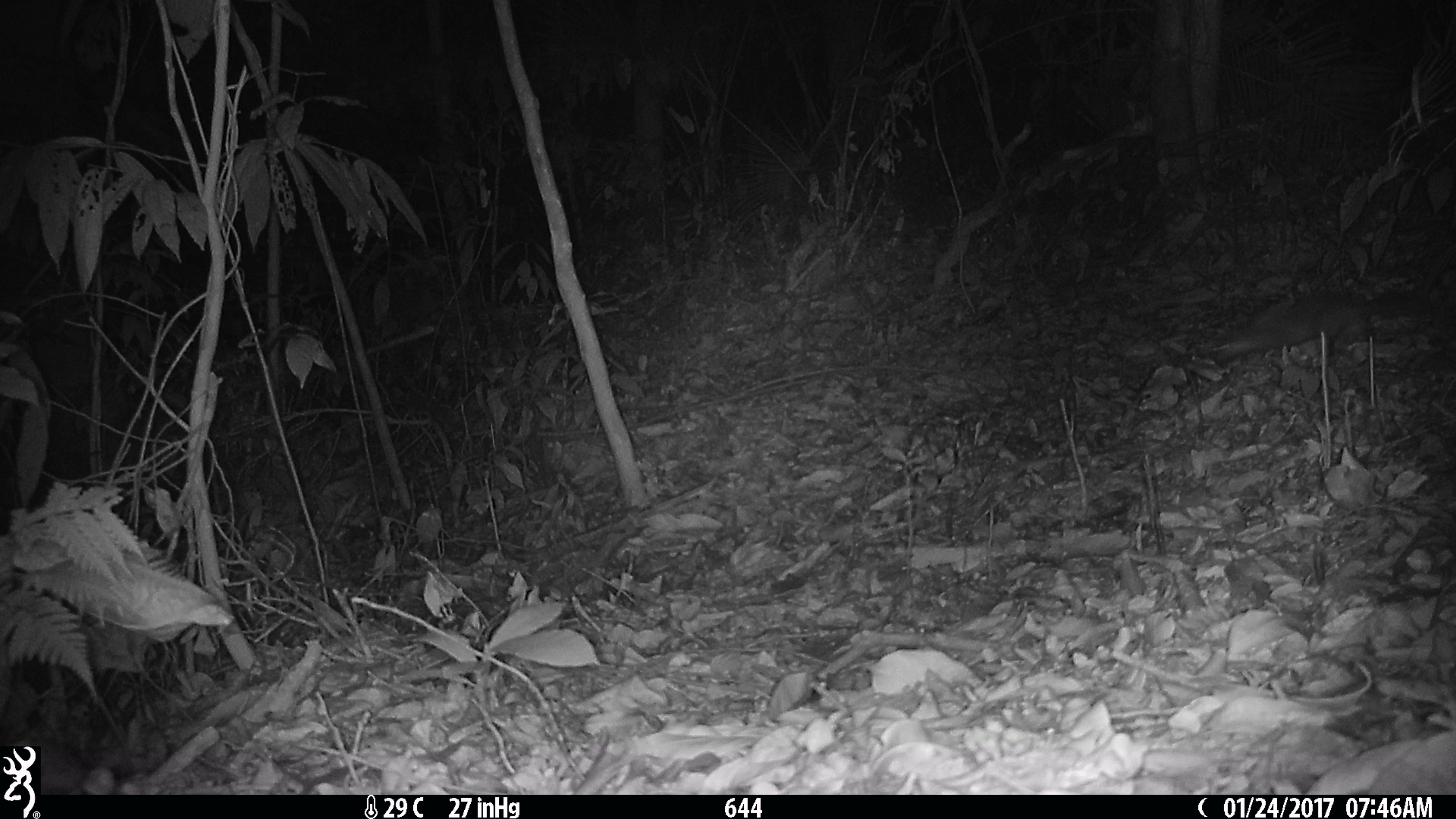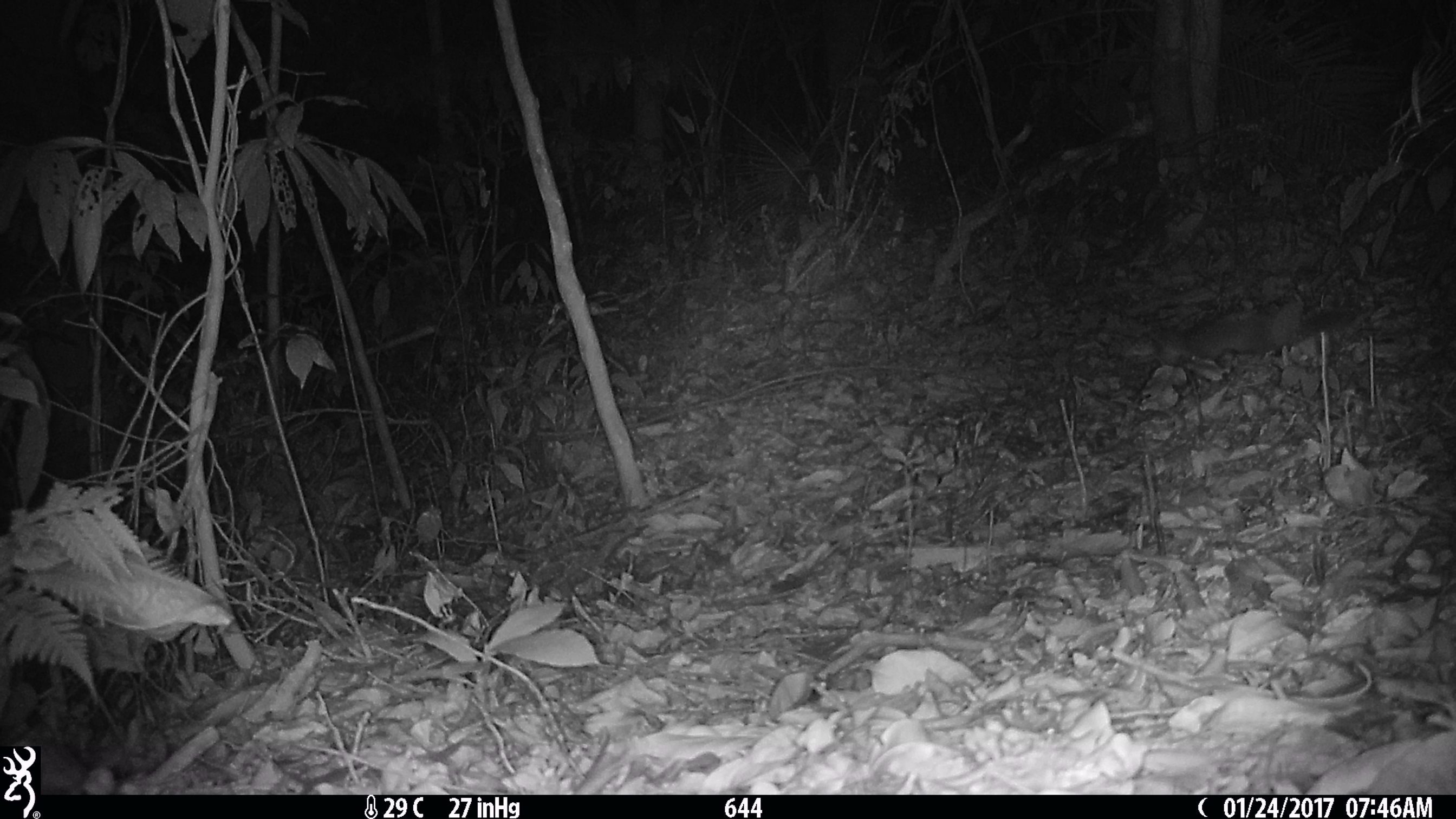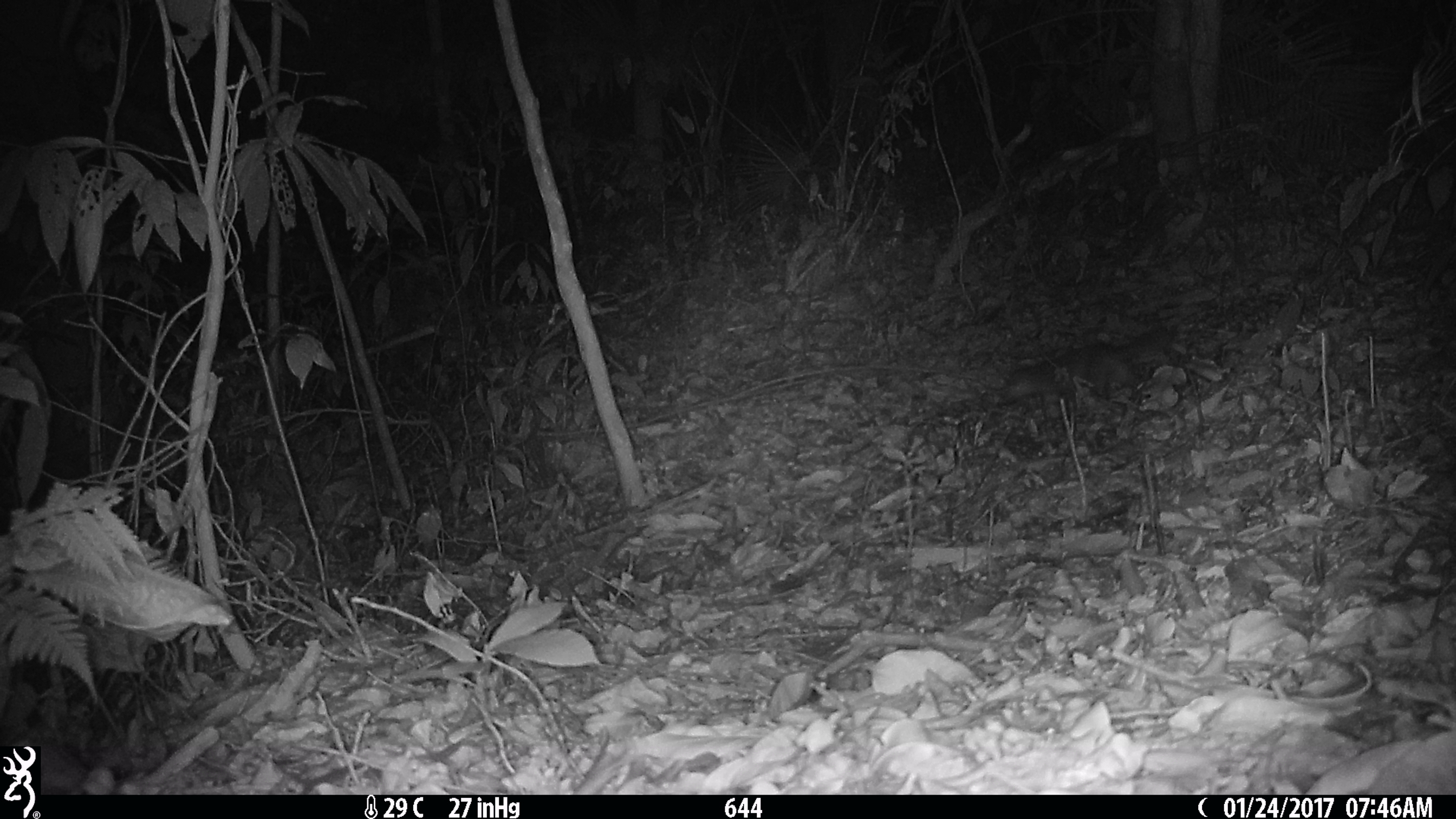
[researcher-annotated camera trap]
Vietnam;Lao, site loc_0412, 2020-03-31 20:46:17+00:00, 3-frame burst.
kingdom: Animalia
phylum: Chordata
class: Mammalia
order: Carnivora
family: Mustelidae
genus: Melogale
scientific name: Melogale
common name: ferret badger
Ferret badger (Melogale). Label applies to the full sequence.